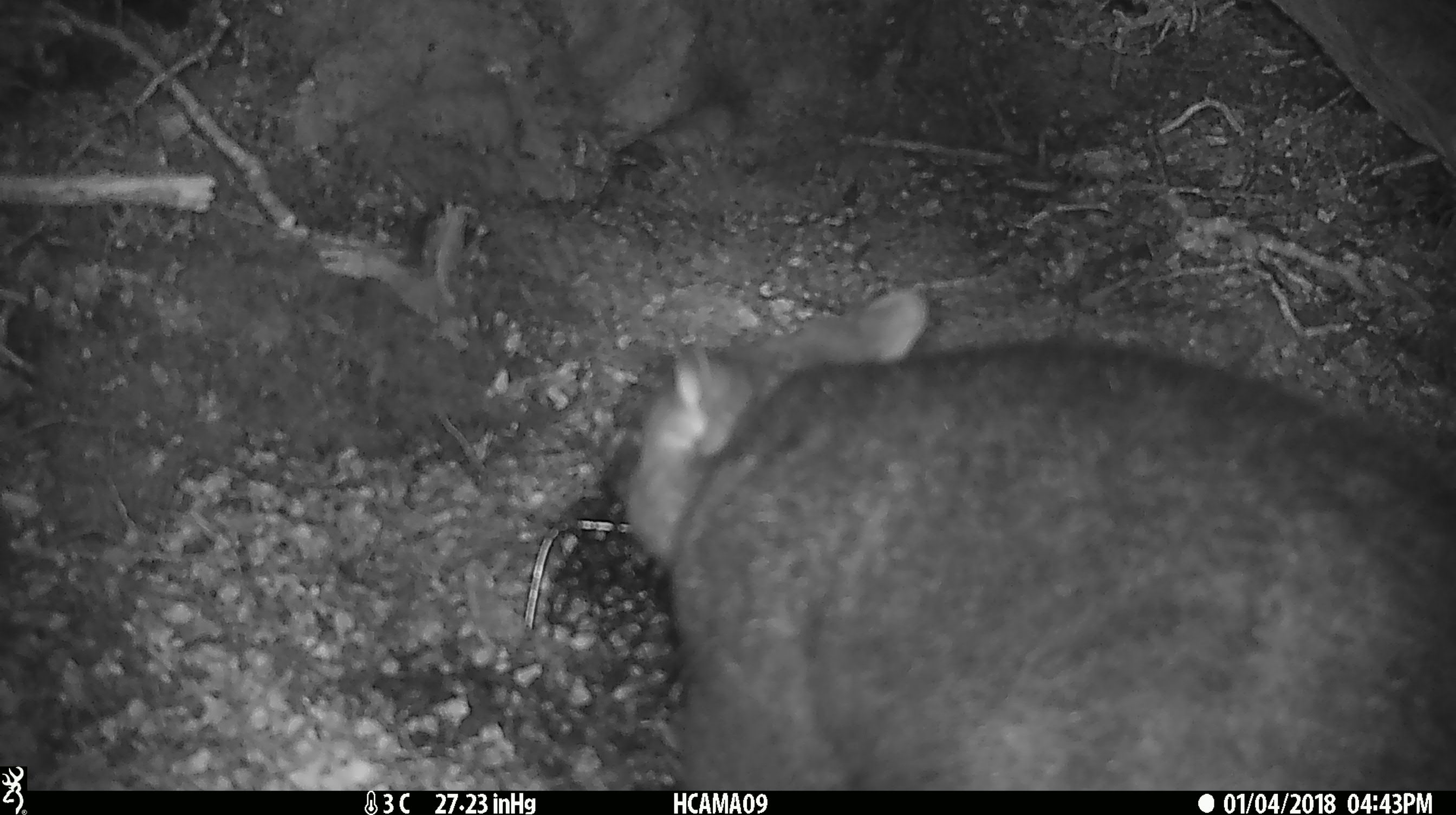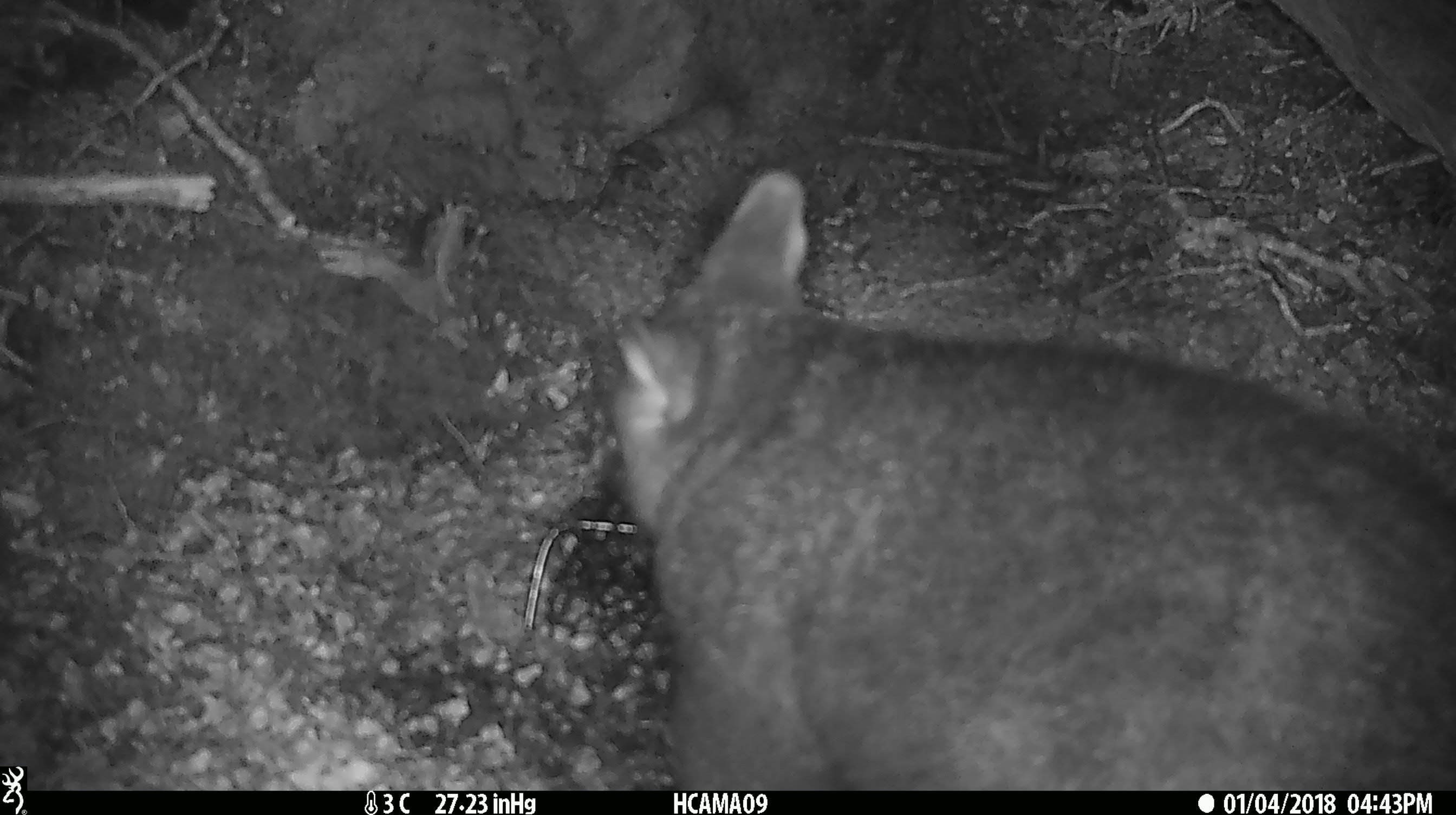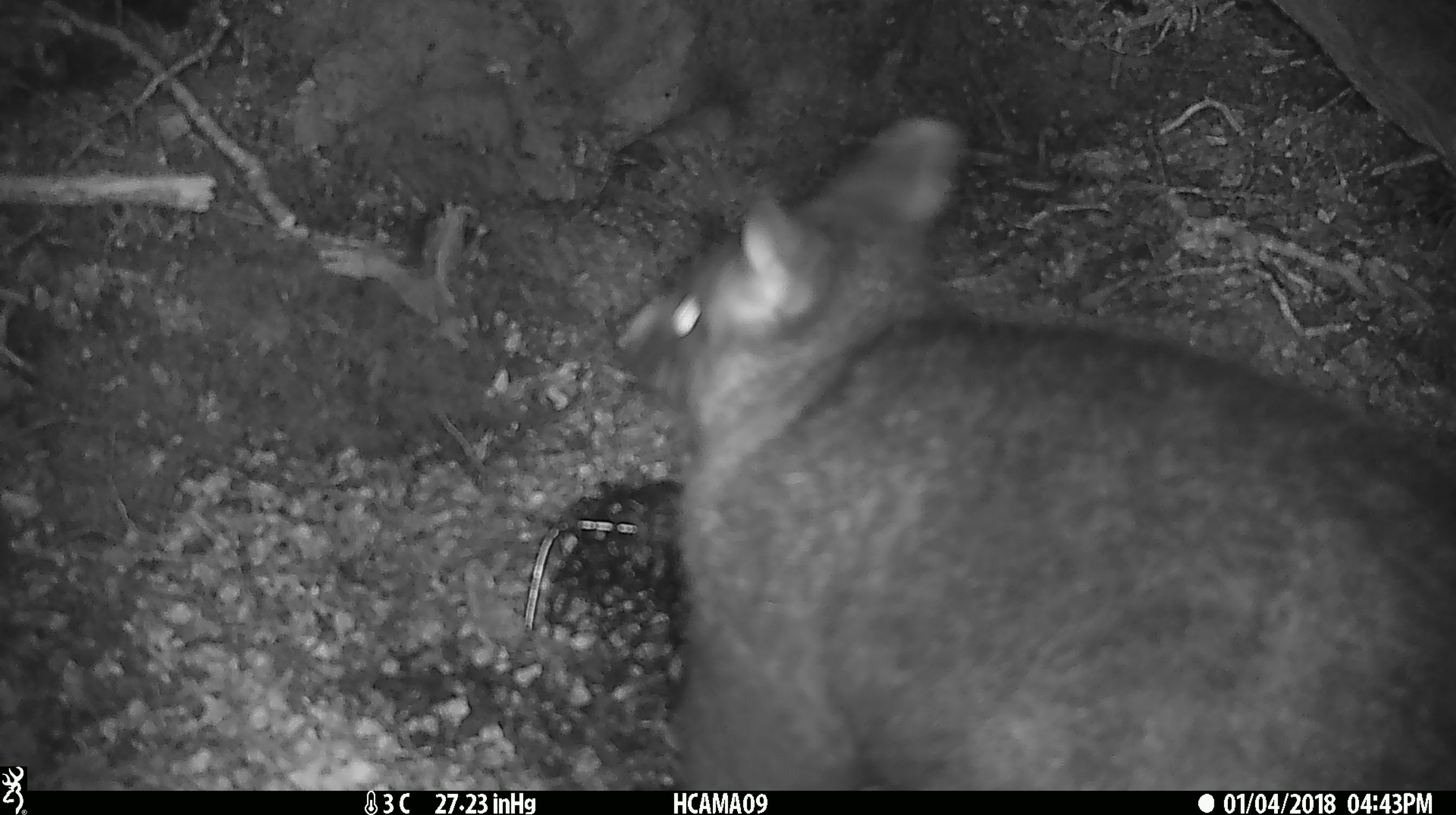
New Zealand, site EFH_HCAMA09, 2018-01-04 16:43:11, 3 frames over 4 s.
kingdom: Animalia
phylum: Chordata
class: Mammalia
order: Diprotodontia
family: Phalangeridae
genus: Trichosurus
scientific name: Trichosurus vulpecula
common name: common brushtail possum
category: possum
Possum (common brushtail possum) (Trichosurus vulpecula).